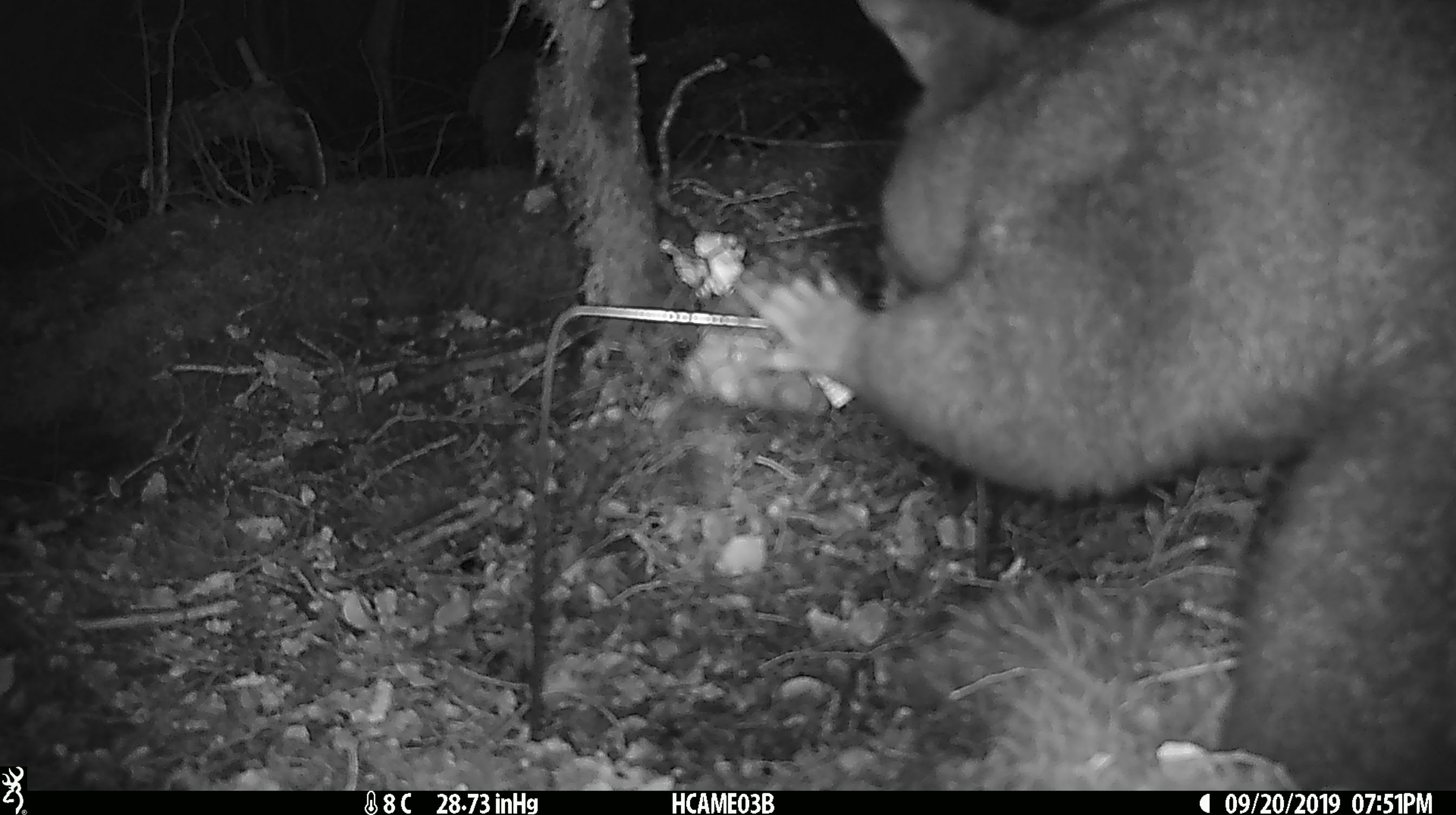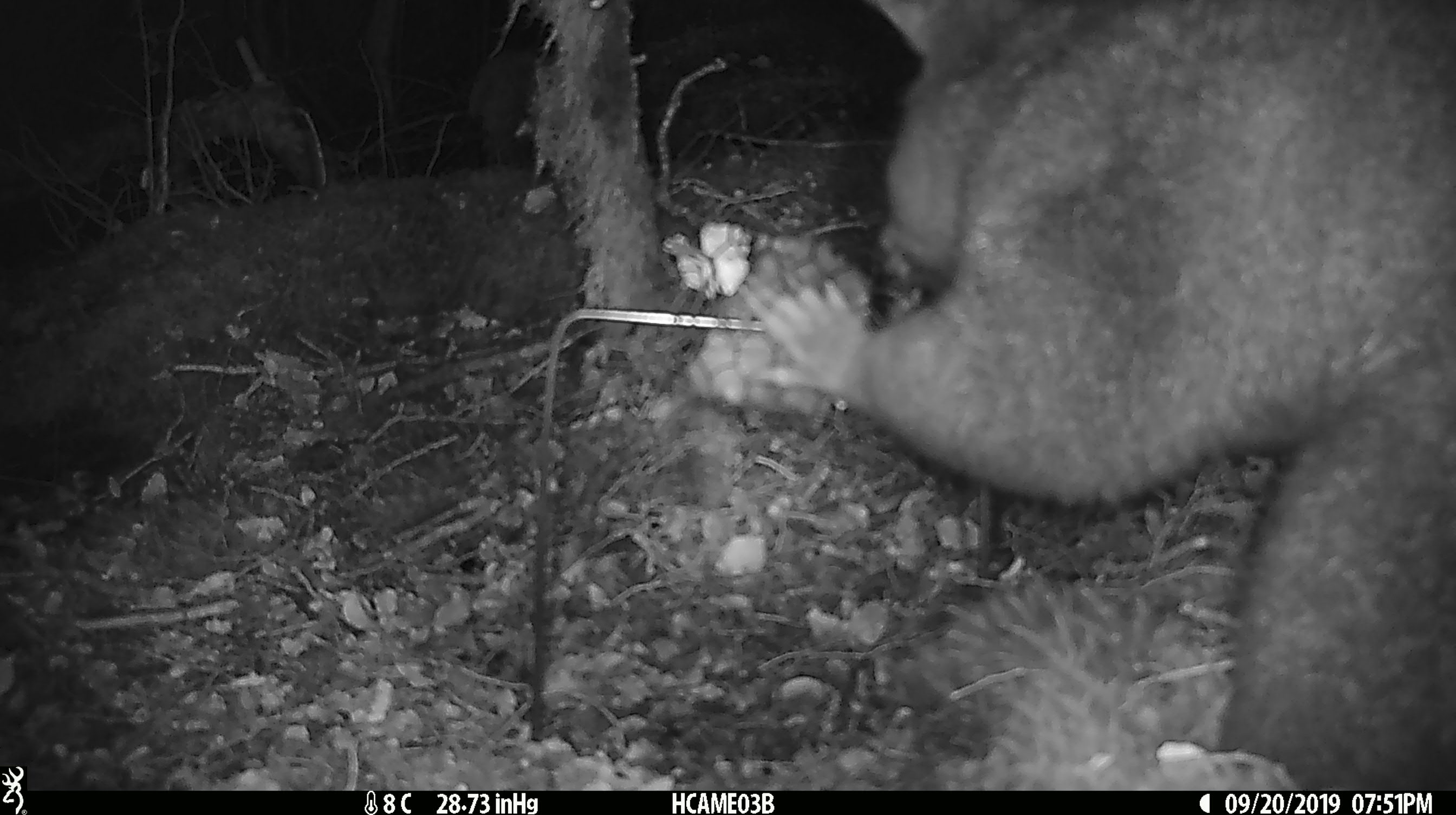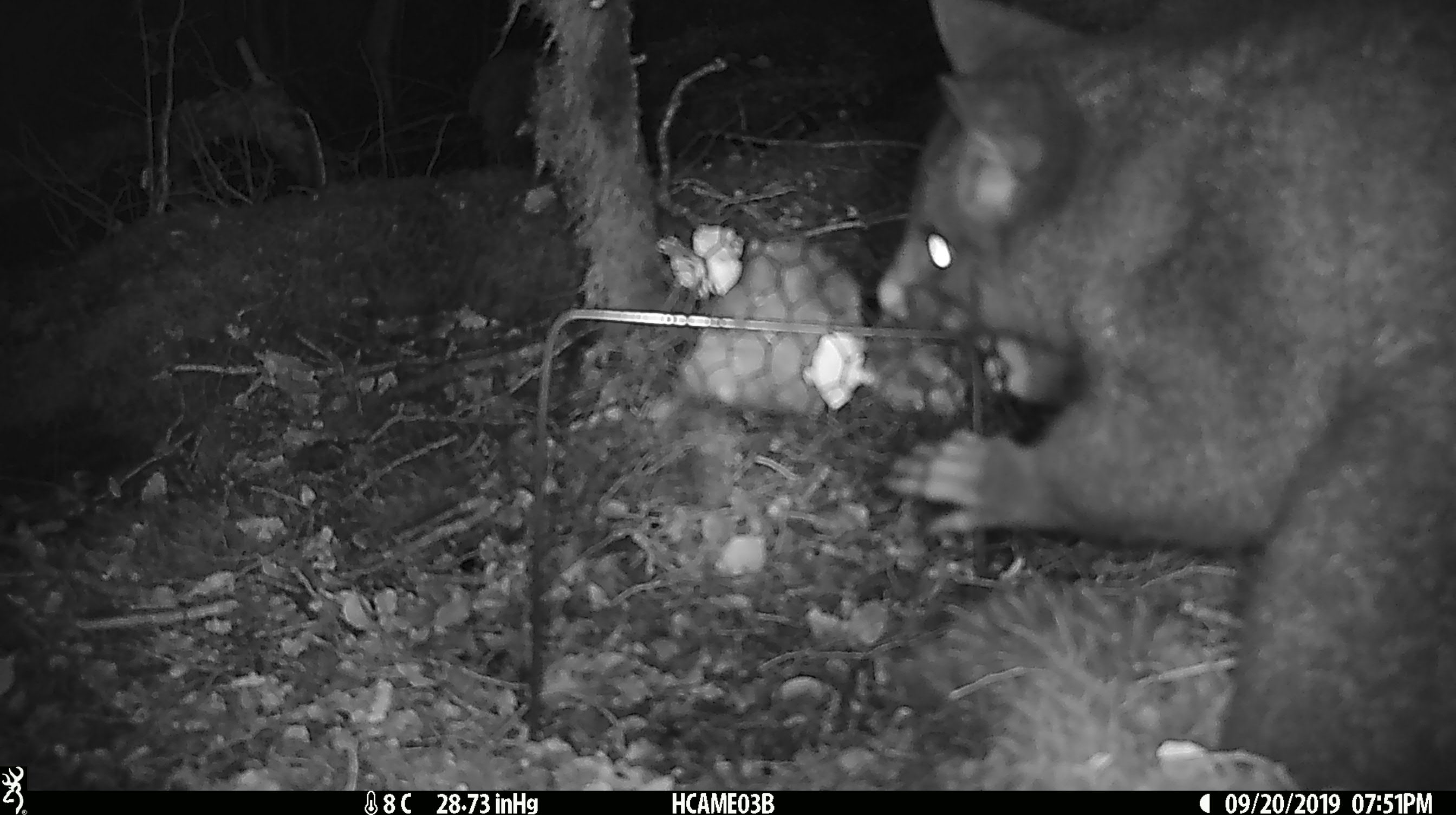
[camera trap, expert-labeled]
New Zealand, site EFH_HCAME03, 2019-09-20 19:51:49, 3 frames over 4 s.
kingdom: Animalia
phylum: Chordata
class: Mammalia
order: Diprotodontia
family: Phalangeridae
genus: Trichosurus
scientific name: Trichosurus vulpecula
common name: common brushtail possum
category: possum